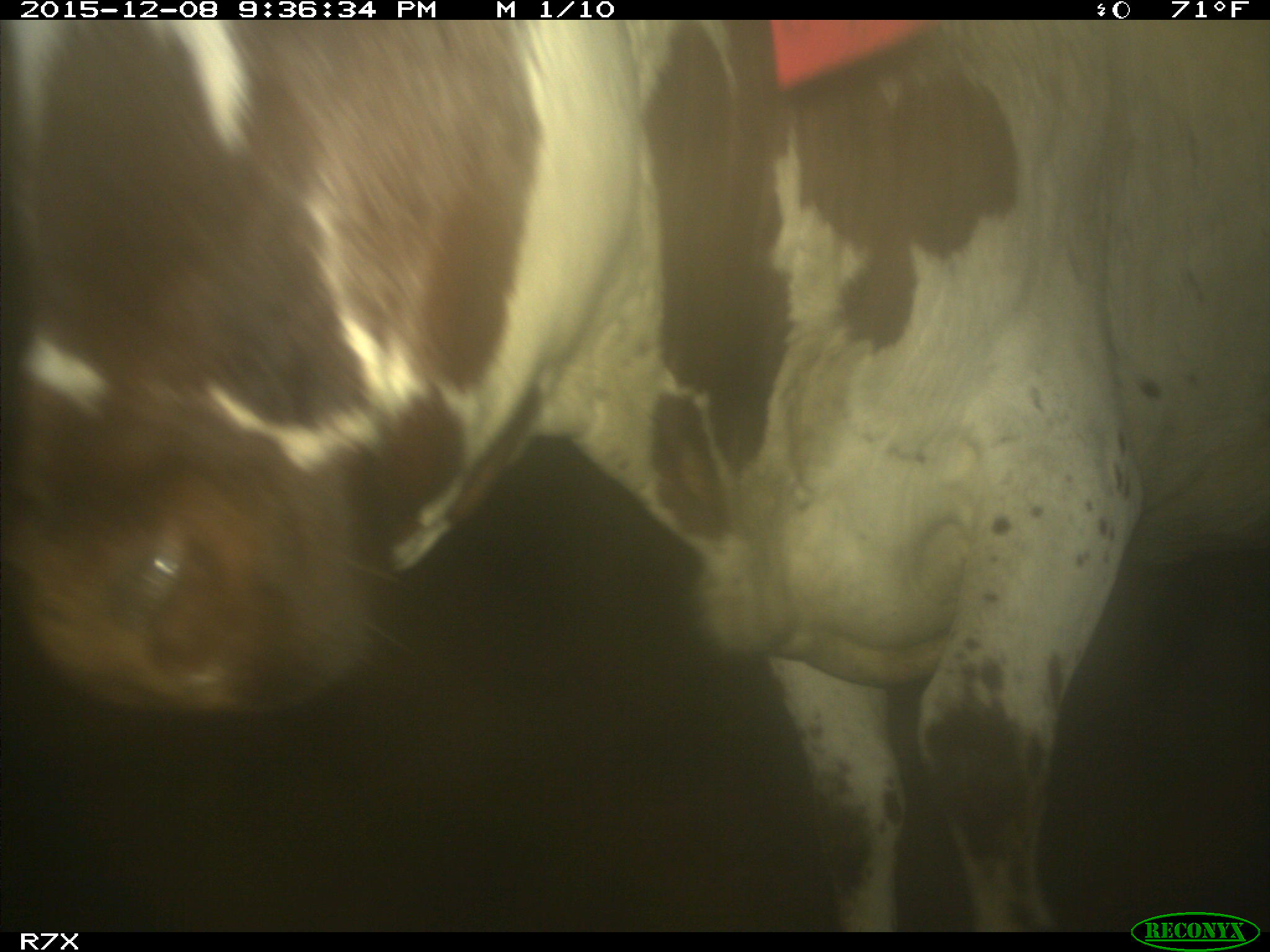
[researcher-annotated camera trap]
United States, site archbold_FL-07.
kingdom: Animalia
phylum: Chordata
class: Mammalia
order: Artiodactyla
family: Bovidae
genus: Bos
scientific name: Bos taurus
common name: domestic cow